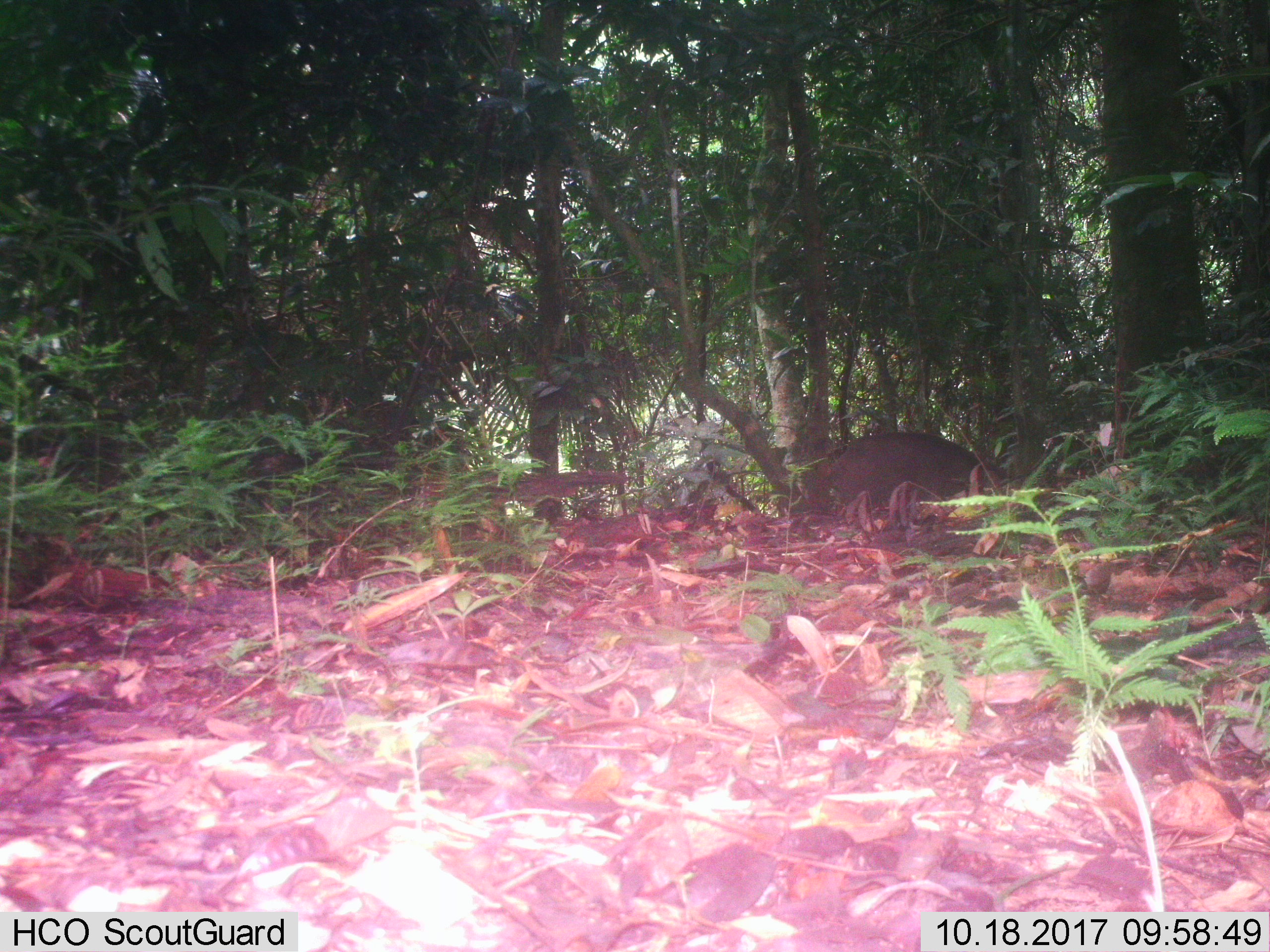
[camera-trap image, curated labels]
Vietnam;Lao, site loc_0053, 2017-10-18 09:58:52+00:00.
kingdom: Animalia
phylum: Chordata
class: Mammalia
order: Artiodactyla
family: Suidae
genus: Sus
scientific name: Sus scrofa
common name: eurasian wild pig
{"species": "eurasian wild pig (Sus scrofa)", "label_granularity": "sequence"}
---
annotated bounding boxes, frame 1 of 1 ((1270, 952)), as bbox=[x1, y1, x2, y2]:
eurasian wild pig: bbox=[831, 431, 1007, 507]